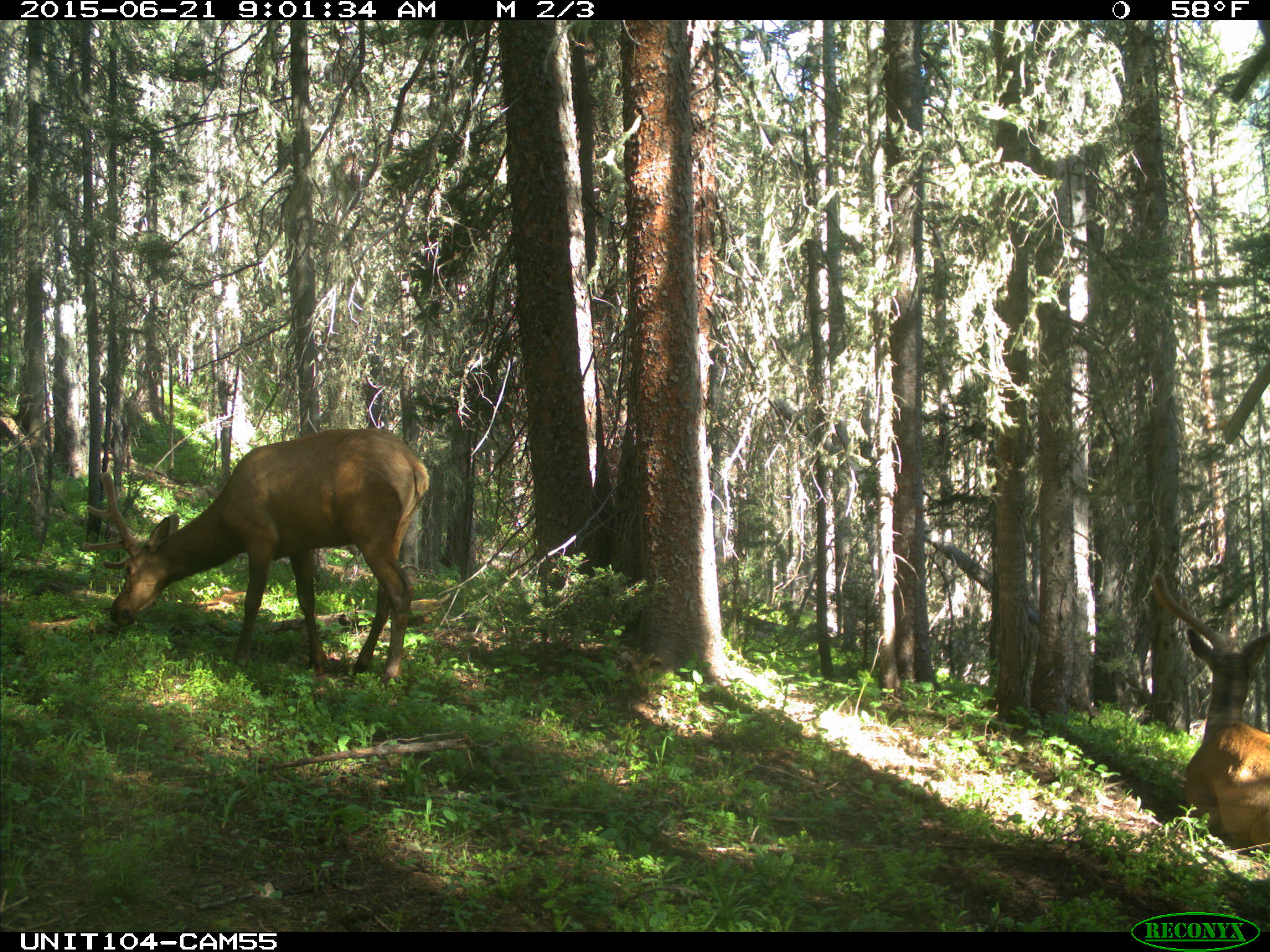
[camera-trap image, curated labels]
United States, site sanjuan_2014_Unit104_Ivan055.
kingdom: Animalia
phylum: Chordata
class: Mammalia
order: Artiodactyla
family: Cervidae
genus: Cervus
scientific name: Cervus elaphus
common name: red deer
Cervus elaphus (red deer).